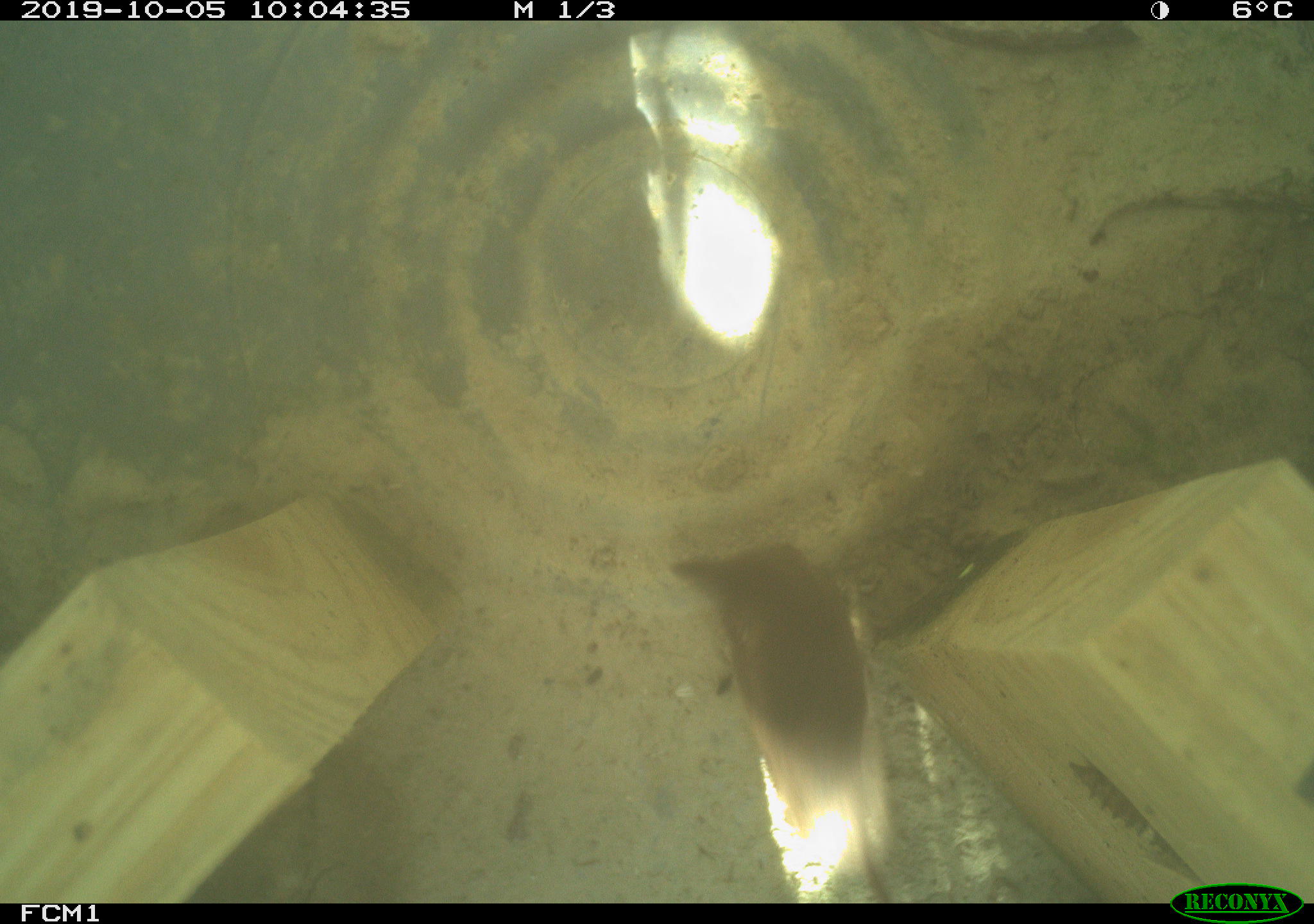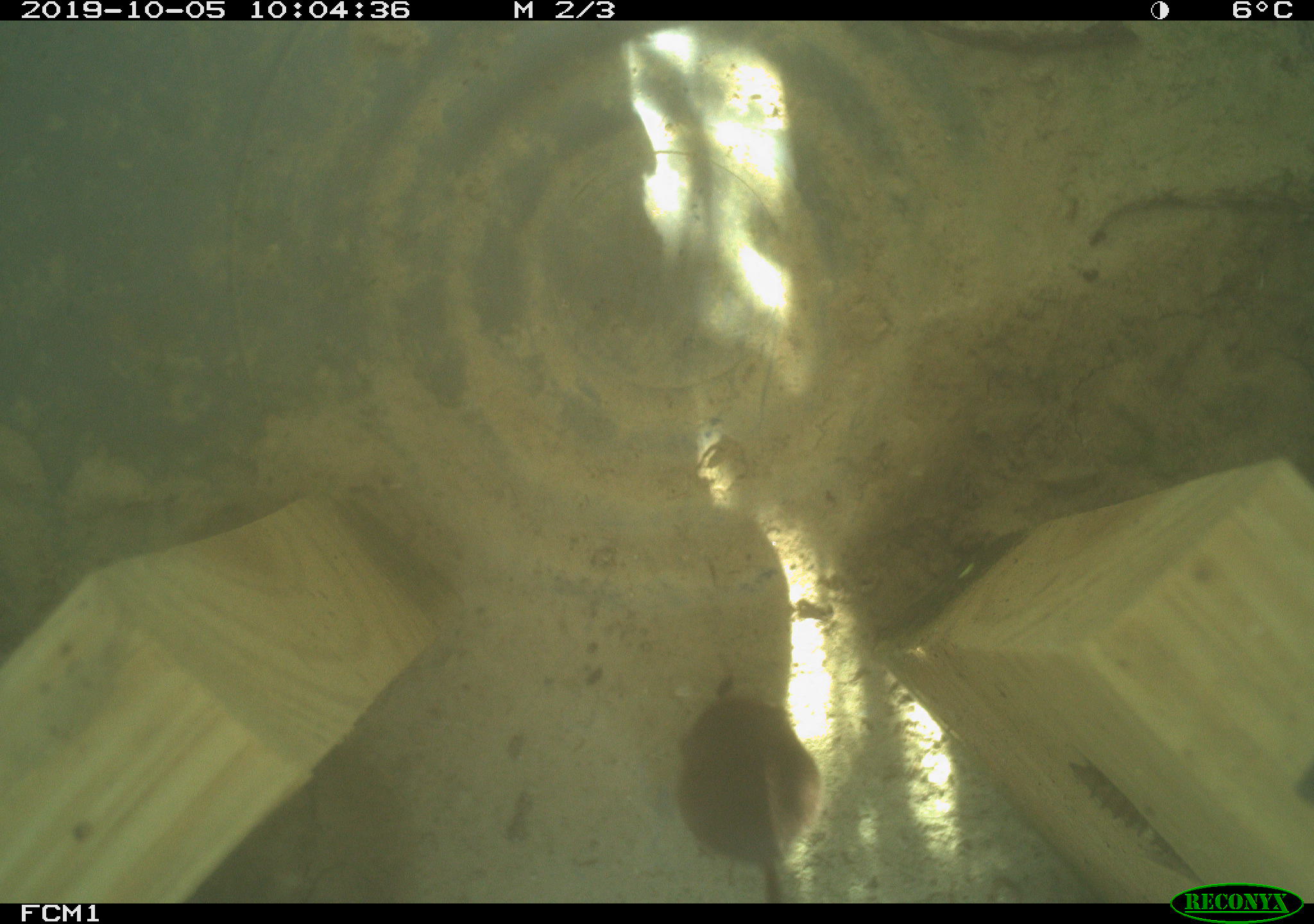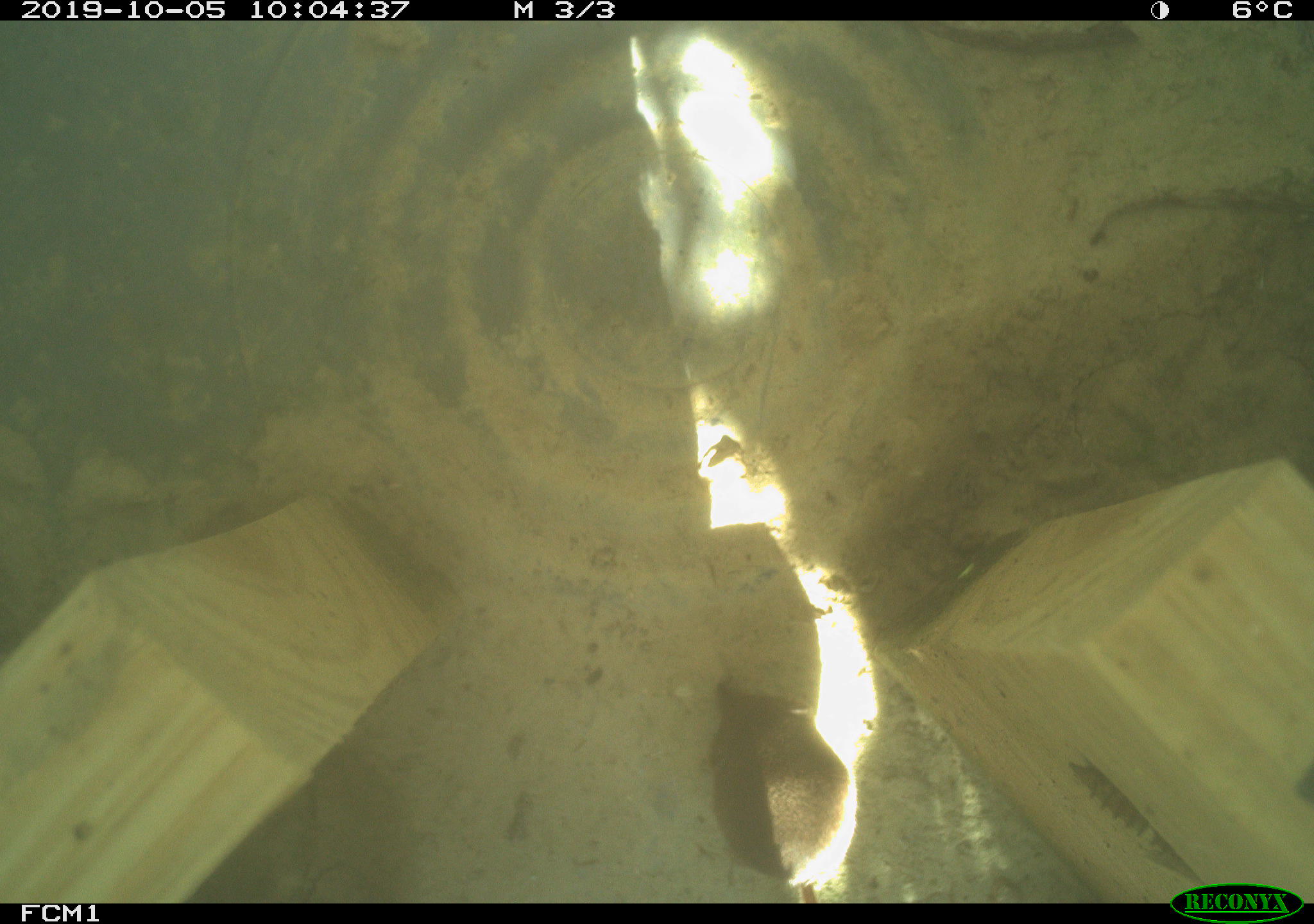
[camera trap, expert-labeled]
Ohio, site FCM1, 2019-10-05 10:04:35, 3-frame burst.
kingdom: Animalia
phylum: Chordata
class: Mammalia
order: Eulipotyphla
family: Soricidae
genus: Sorex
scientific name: Sorex cinereus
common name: masked shrew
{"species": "masked shrew (Sorex cinereus)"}